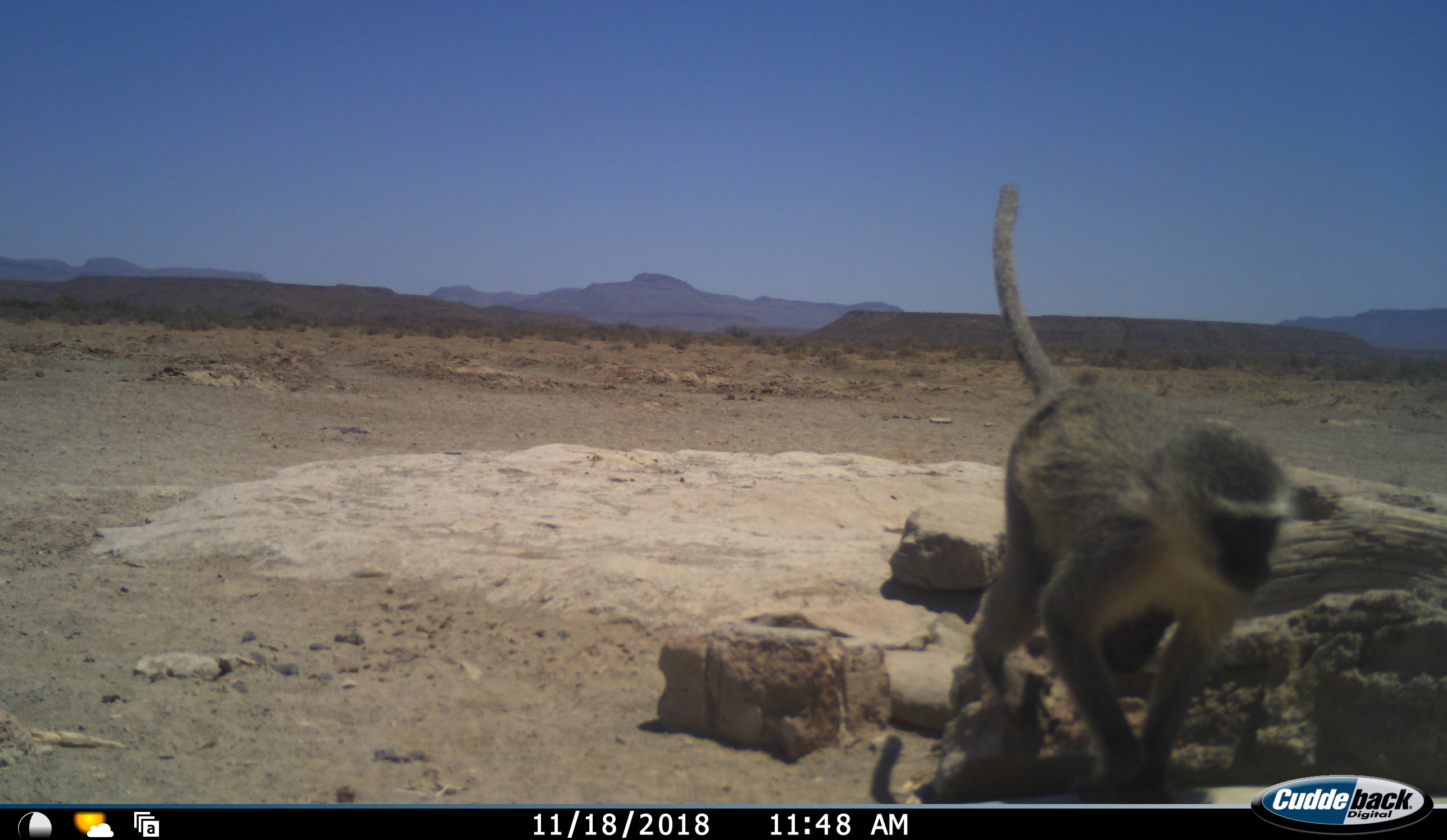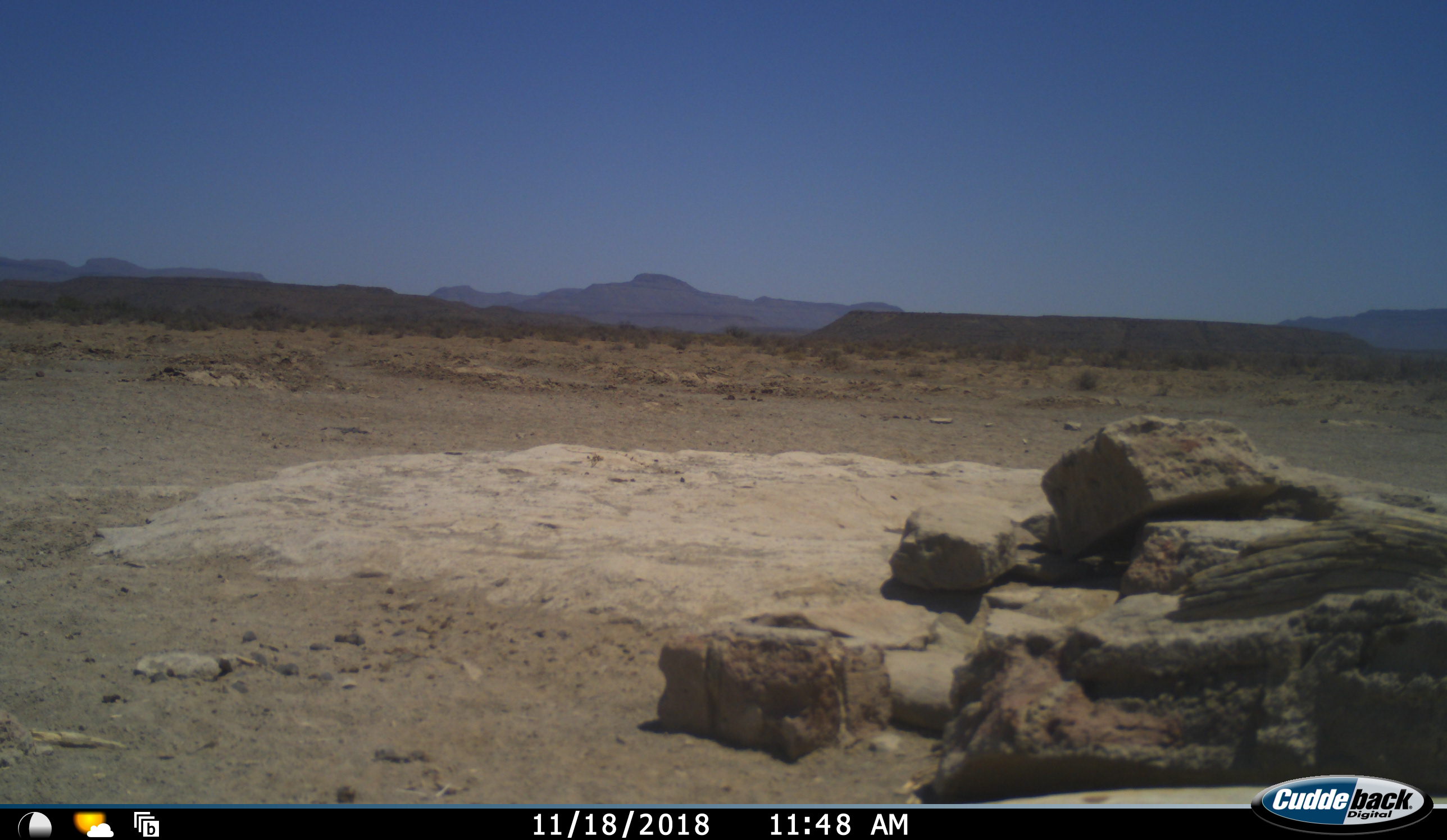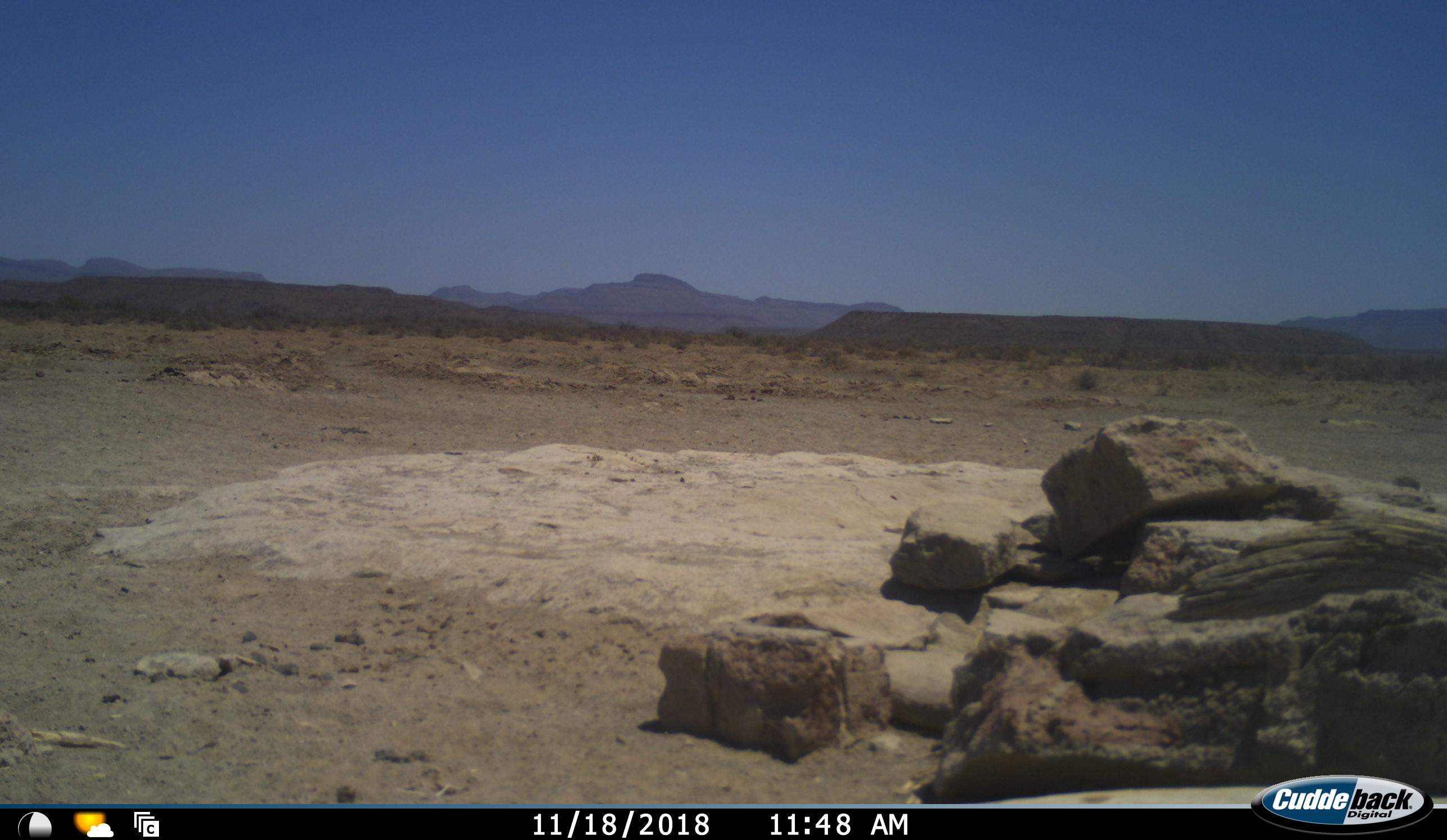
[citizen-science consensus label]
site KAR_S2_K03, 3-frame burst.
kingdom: Animalia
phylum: Chordata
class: Mammalia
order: Primates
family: Cercopithecidae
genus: Chlorocebus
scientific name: Chlorocebus pygerythrus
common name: vervet monkey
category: monkeyvervet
Monkeyvervet (vervet monkey) (Chlorocebus pygerythrus), count 1. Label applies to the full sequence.